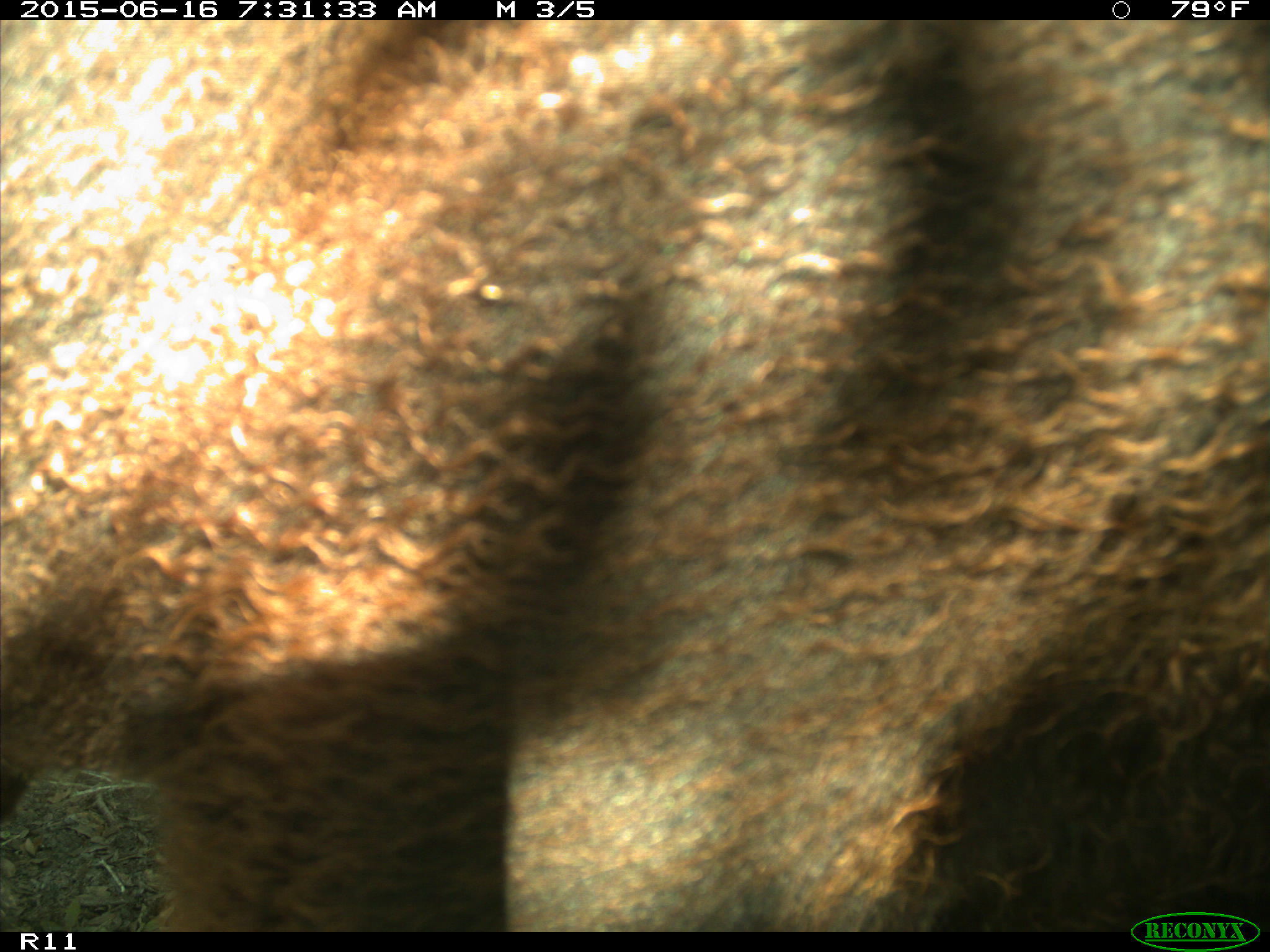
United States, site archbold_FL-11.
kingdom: Animalia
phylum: Chordata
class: Mammalia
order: Artiodactyla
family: Bovidae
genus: Bos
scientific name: Bos taurus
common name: domestic cow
Bos taurus (domestic cow).